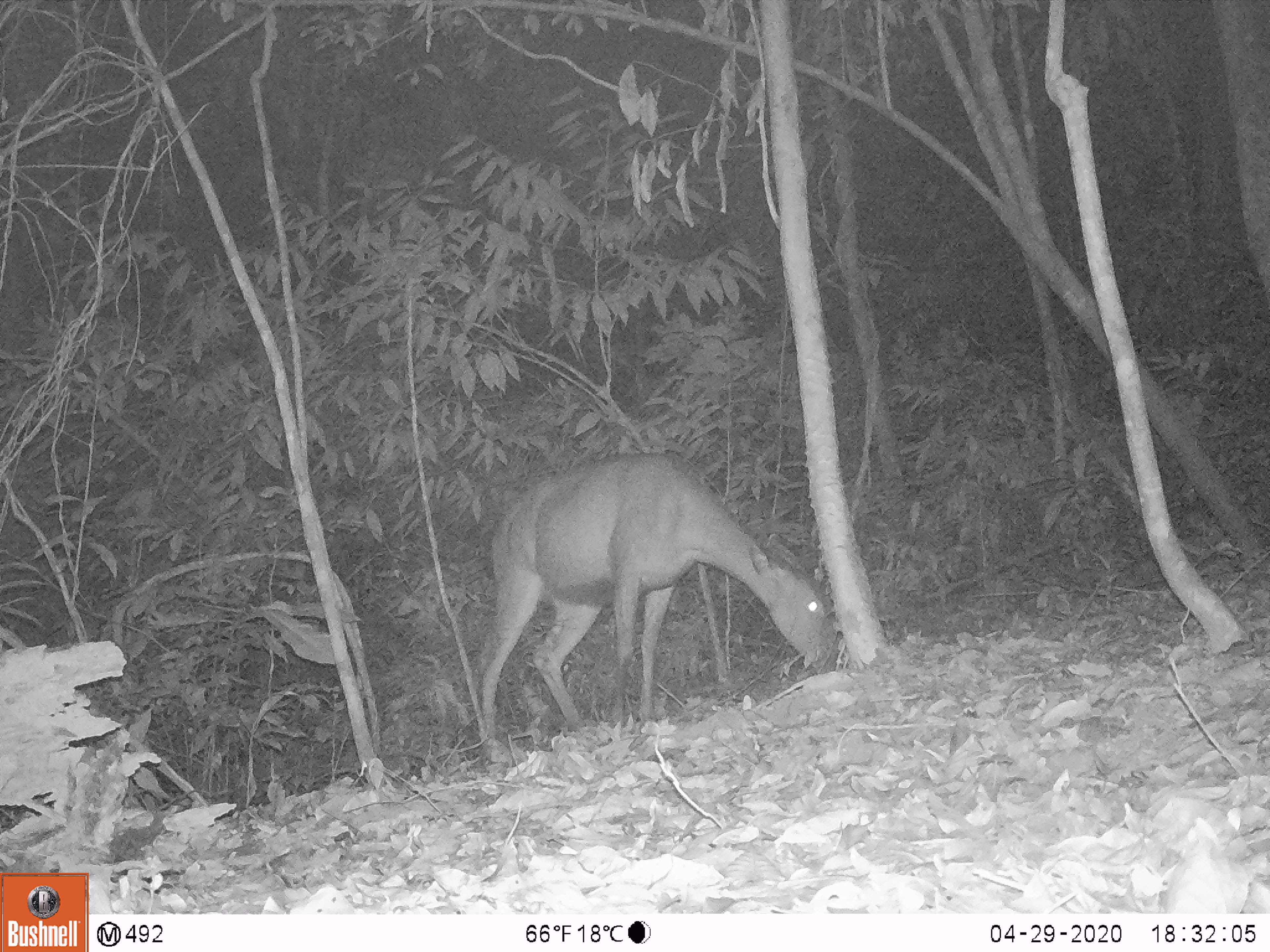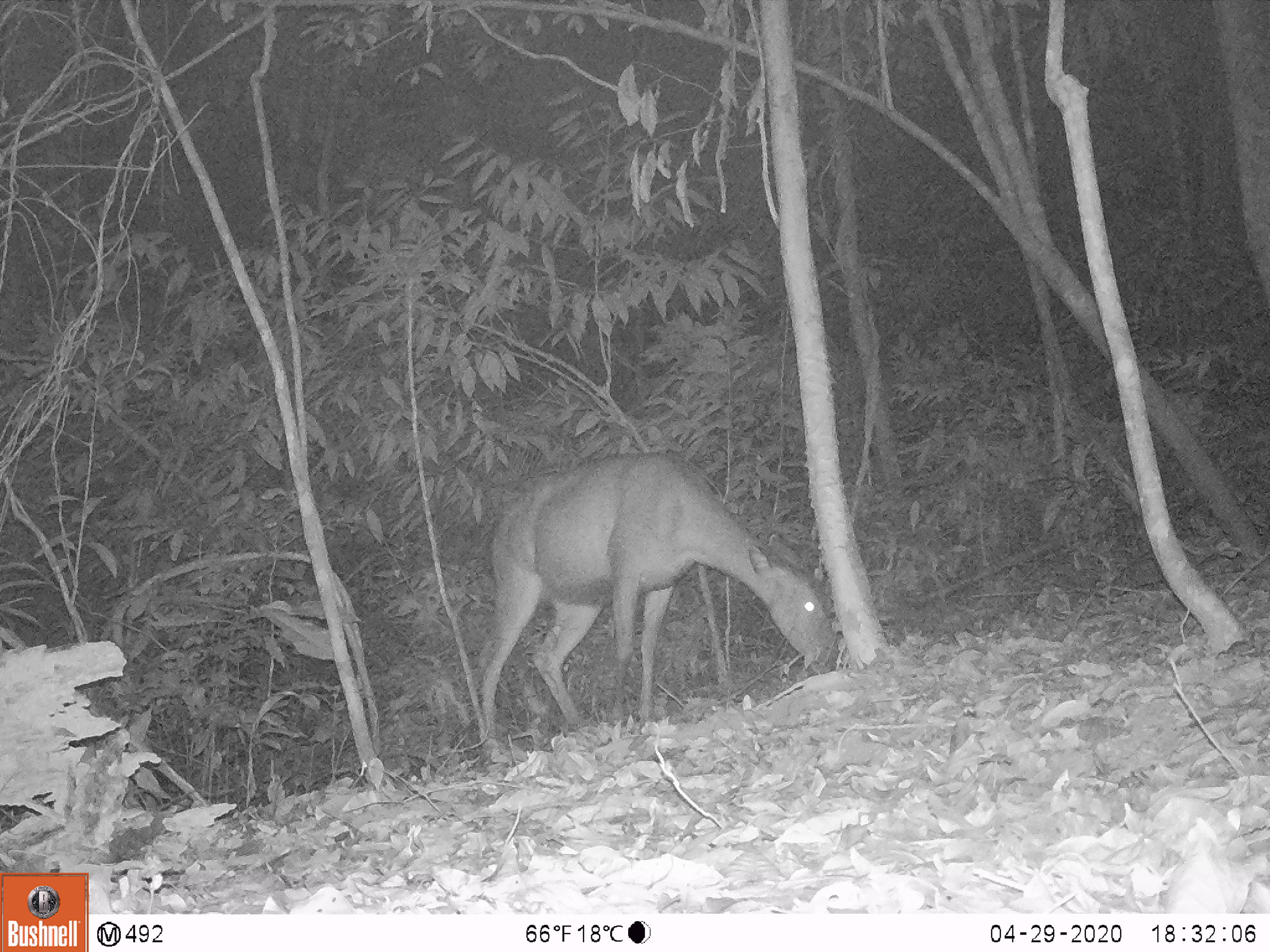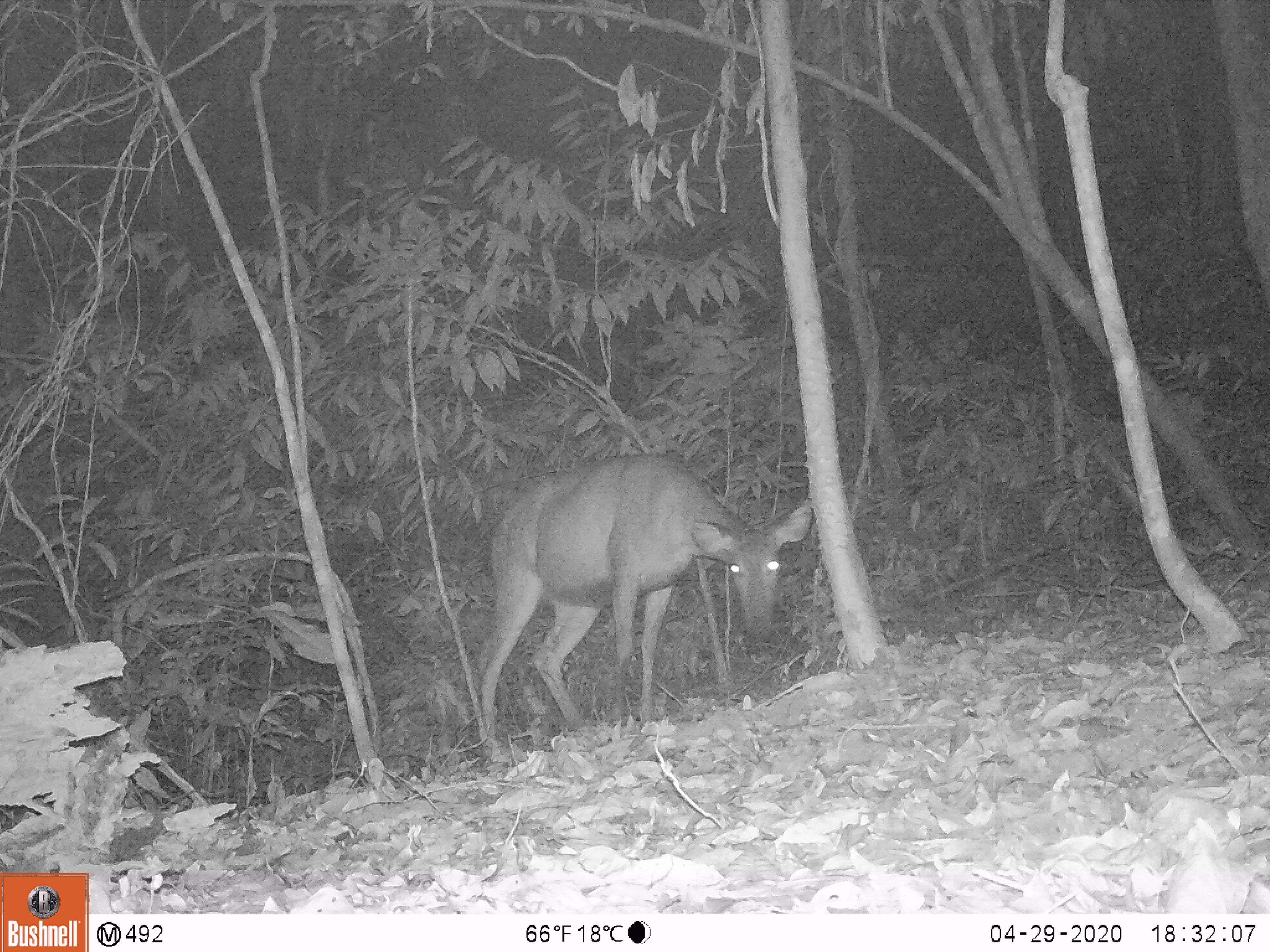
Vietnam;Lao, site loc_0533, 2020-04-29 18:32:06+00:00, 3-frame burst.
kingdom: Animalia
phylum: Chordata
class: Mammalia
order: Artiodactyla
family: Cervidae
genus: Rusa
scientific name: Rusa unicolor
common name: sambar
Sambar (Rusa unicolor). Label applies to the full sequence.